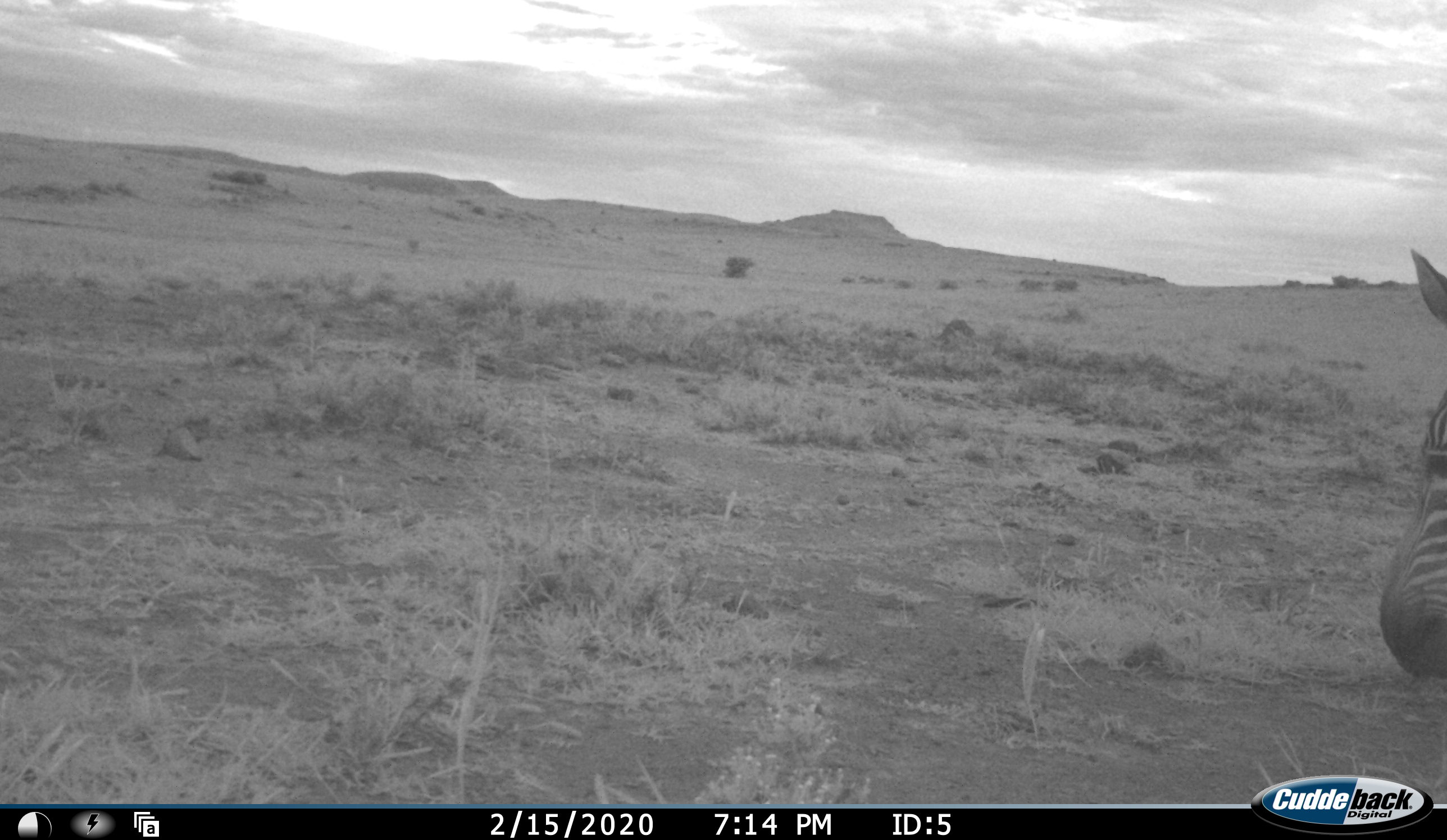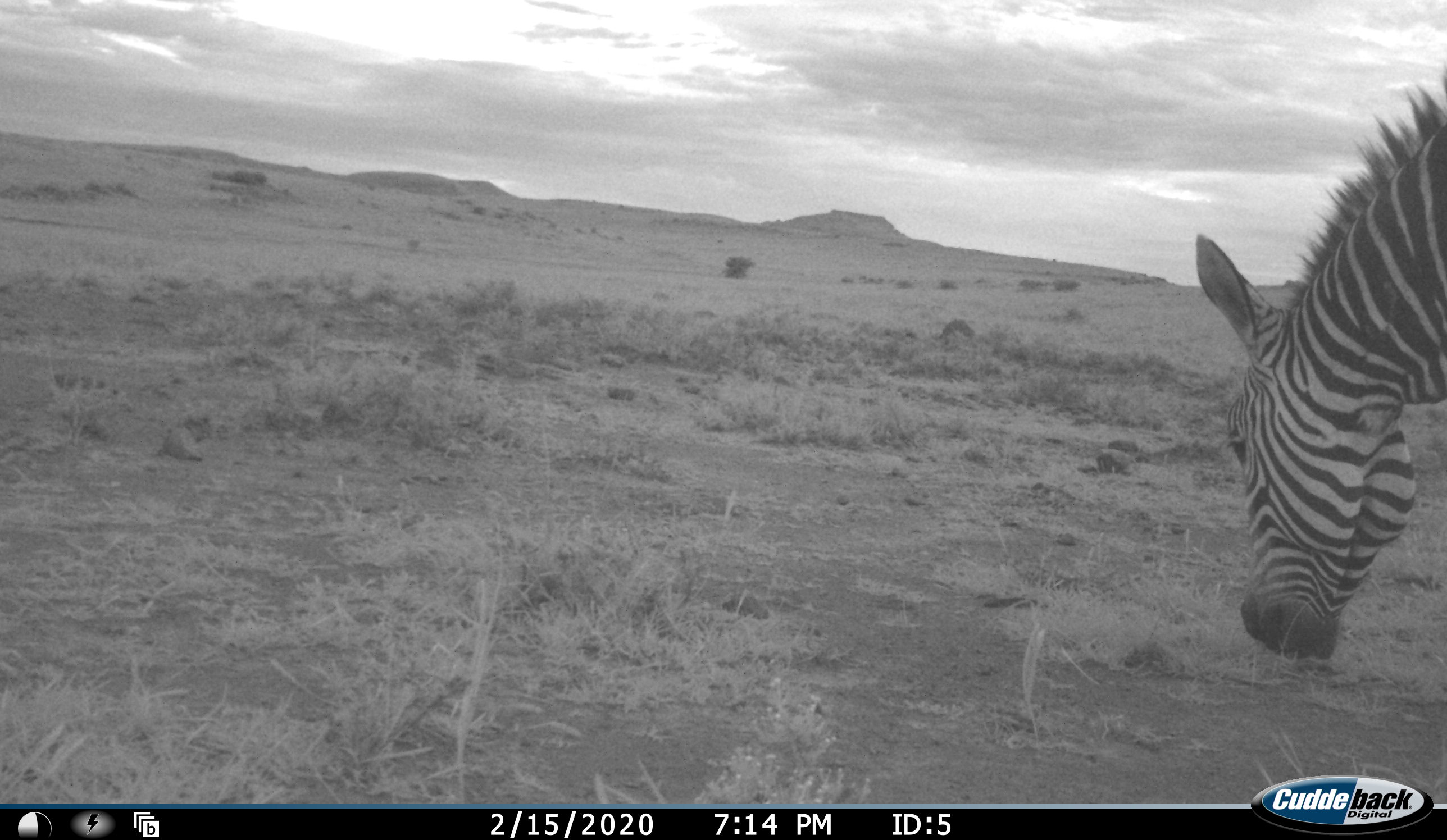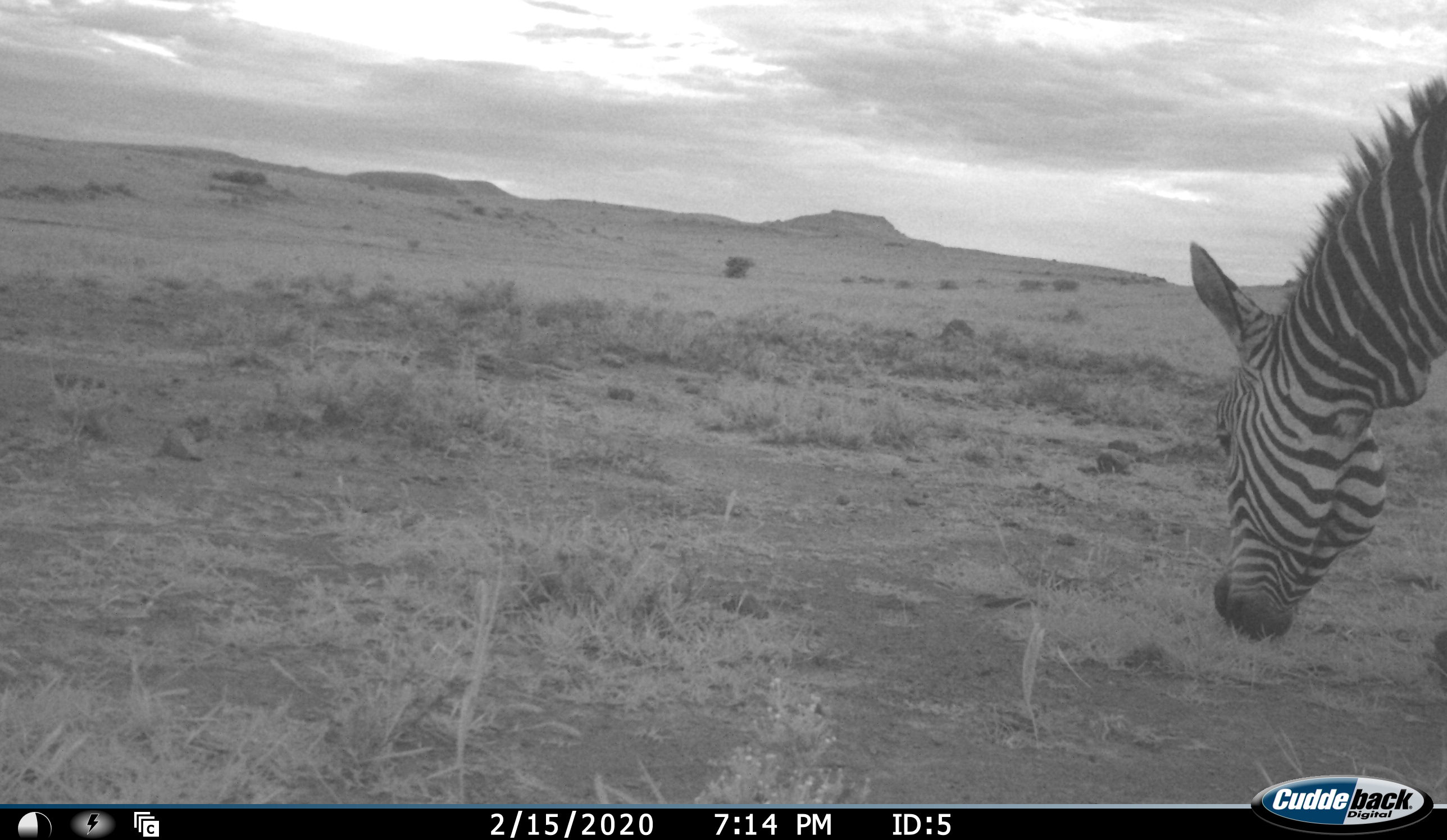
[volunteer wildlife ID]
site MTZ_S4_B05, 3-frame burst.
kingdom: Animalia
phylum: Chordata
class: Mammalia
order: Perissodactyla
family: Equidae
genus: Equus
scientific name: Equus zebra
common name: mountain zebra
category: zebramountain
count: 1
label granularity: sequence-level